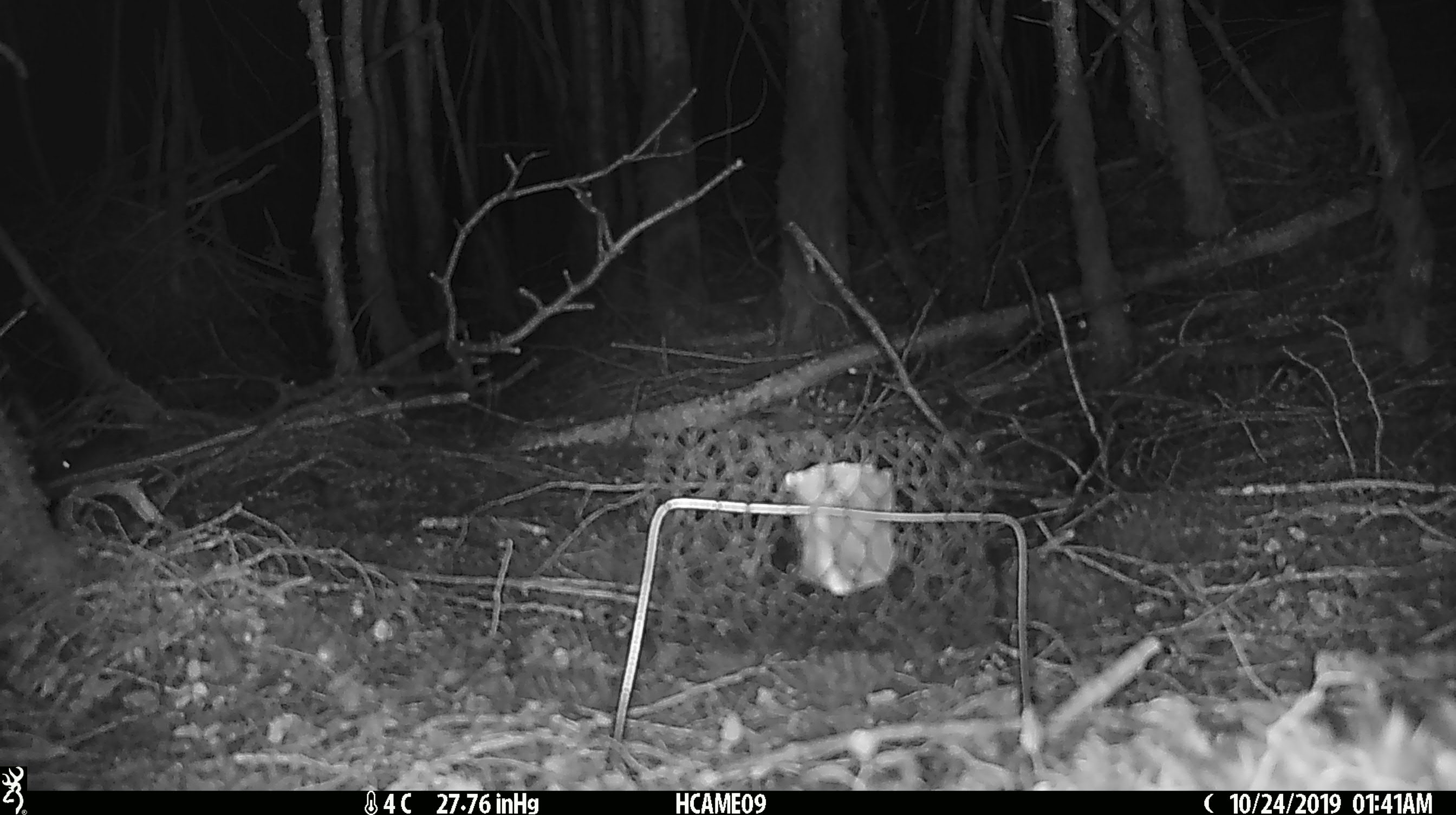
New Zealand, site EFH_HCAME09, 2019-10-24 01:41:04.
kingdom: Animalia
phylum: Chordata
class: Mammalia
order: Rodentia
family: Muridae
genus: Mus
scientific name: Mus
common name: mouse